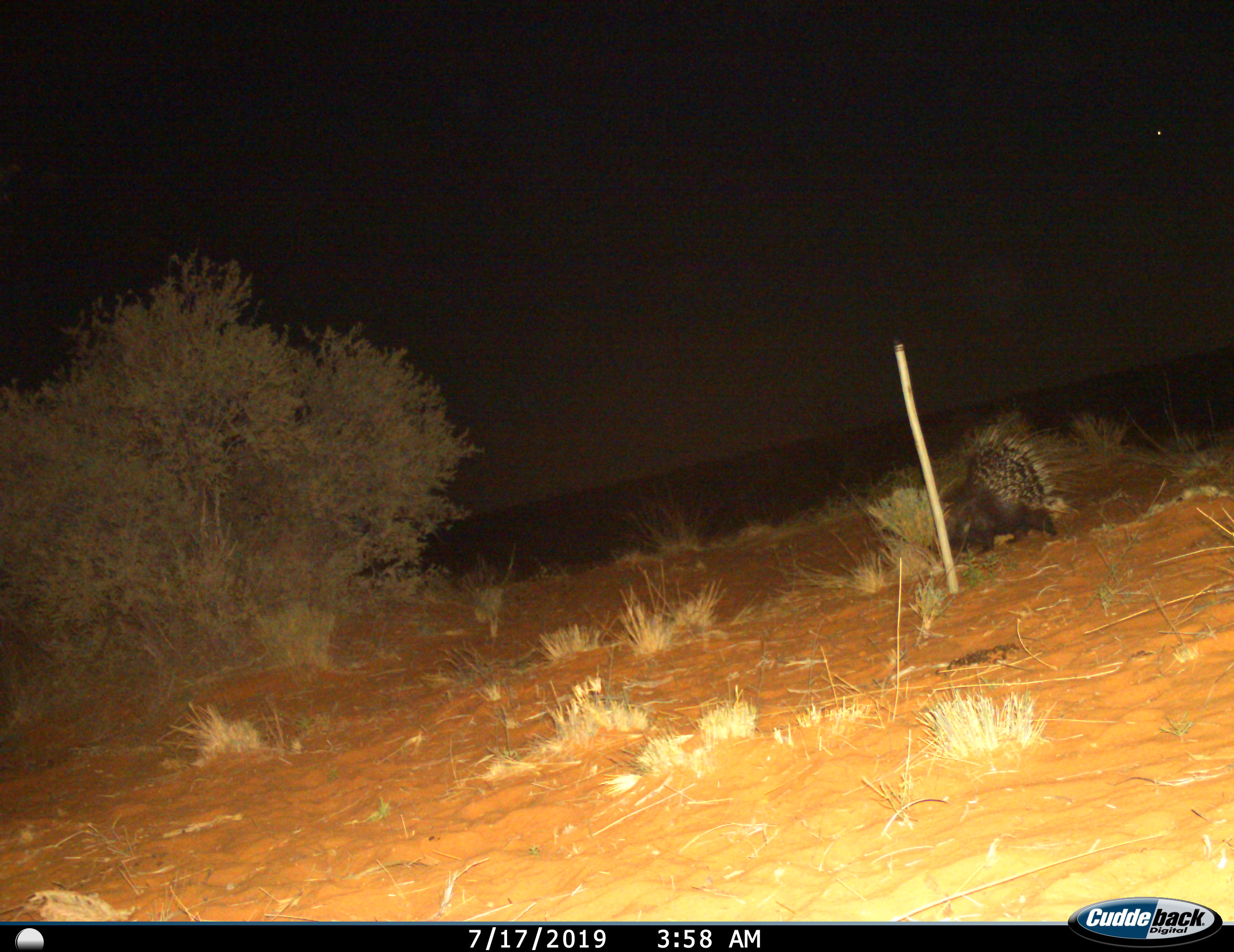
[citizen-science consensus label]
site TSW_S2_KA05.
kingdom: Animalia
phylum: Chordata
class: Mammalia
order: Rodentia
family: Hystricidae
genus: Hystrix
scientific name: Hystrix cristata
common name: crested porcupine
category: porcupine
Porcupine (crested porcupine) (Hystrix cristata), count 1. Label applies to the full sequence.